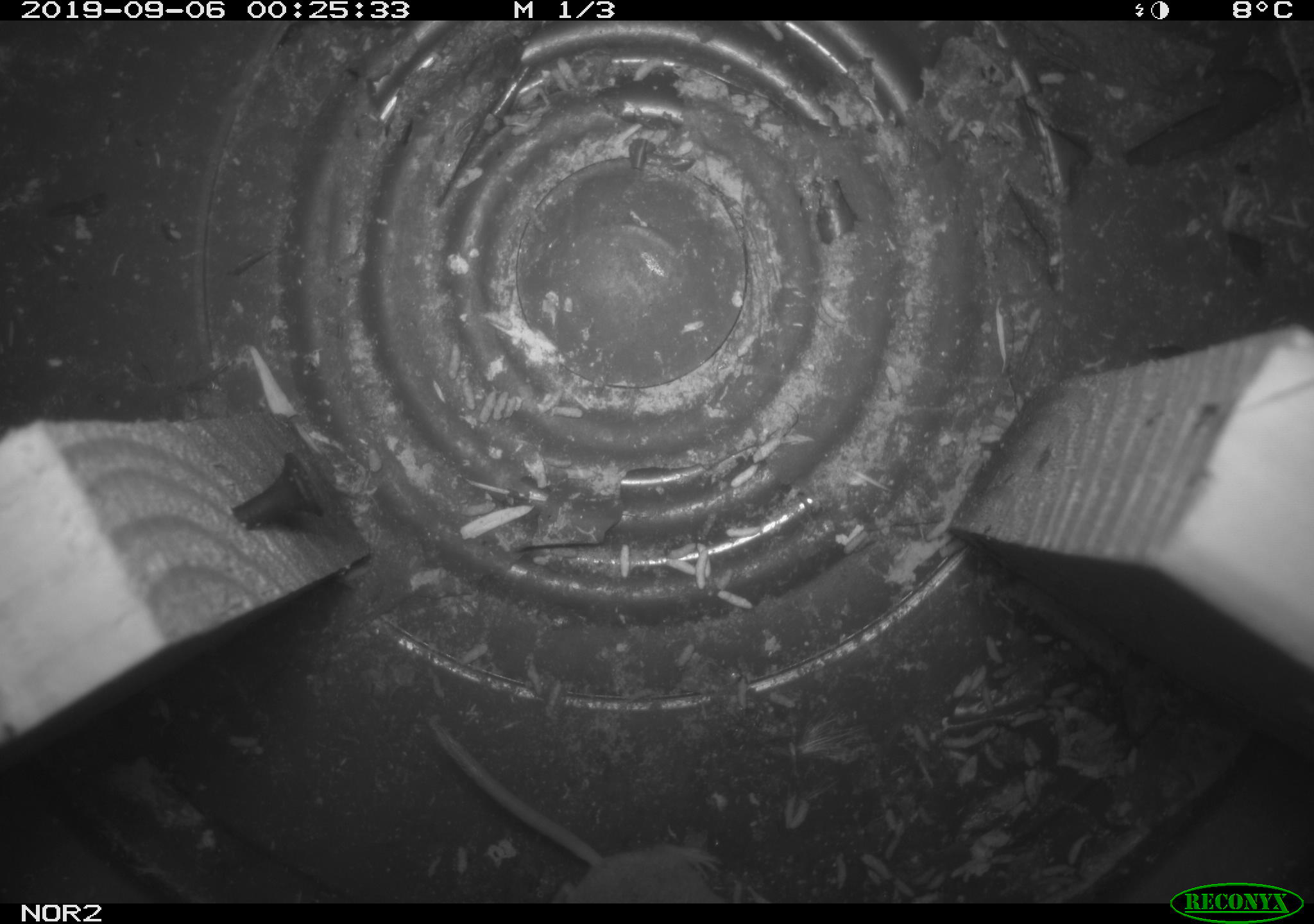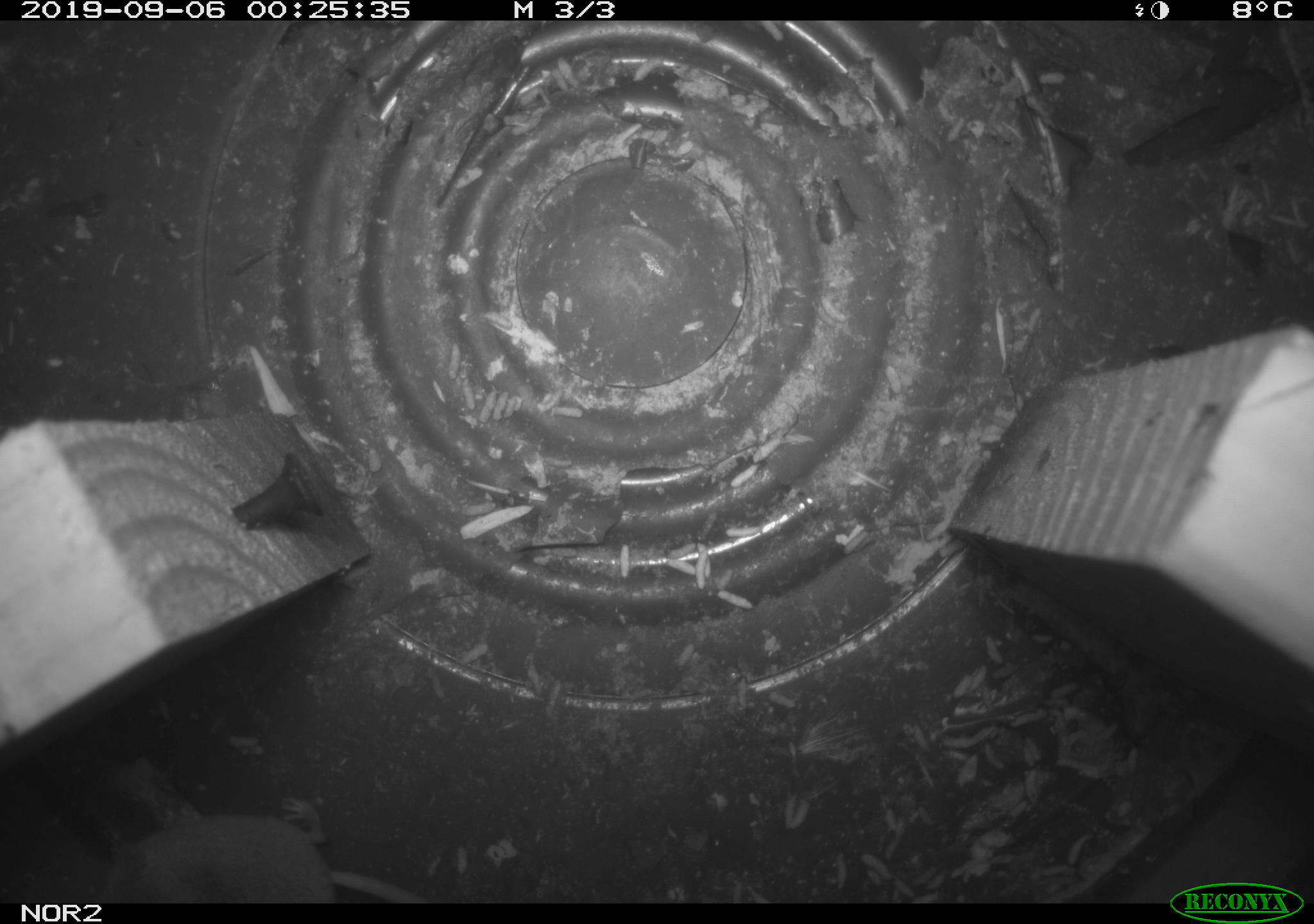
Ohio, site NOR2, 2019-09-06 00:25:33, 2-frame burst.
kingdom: Animalia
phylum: Chordata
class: Mammalia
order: Eulipotyphla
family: Soricidae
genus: Sorex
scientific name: Sorex cinereus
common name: masked shrew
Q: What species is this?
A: Masked shrew (Sorex cinereus).